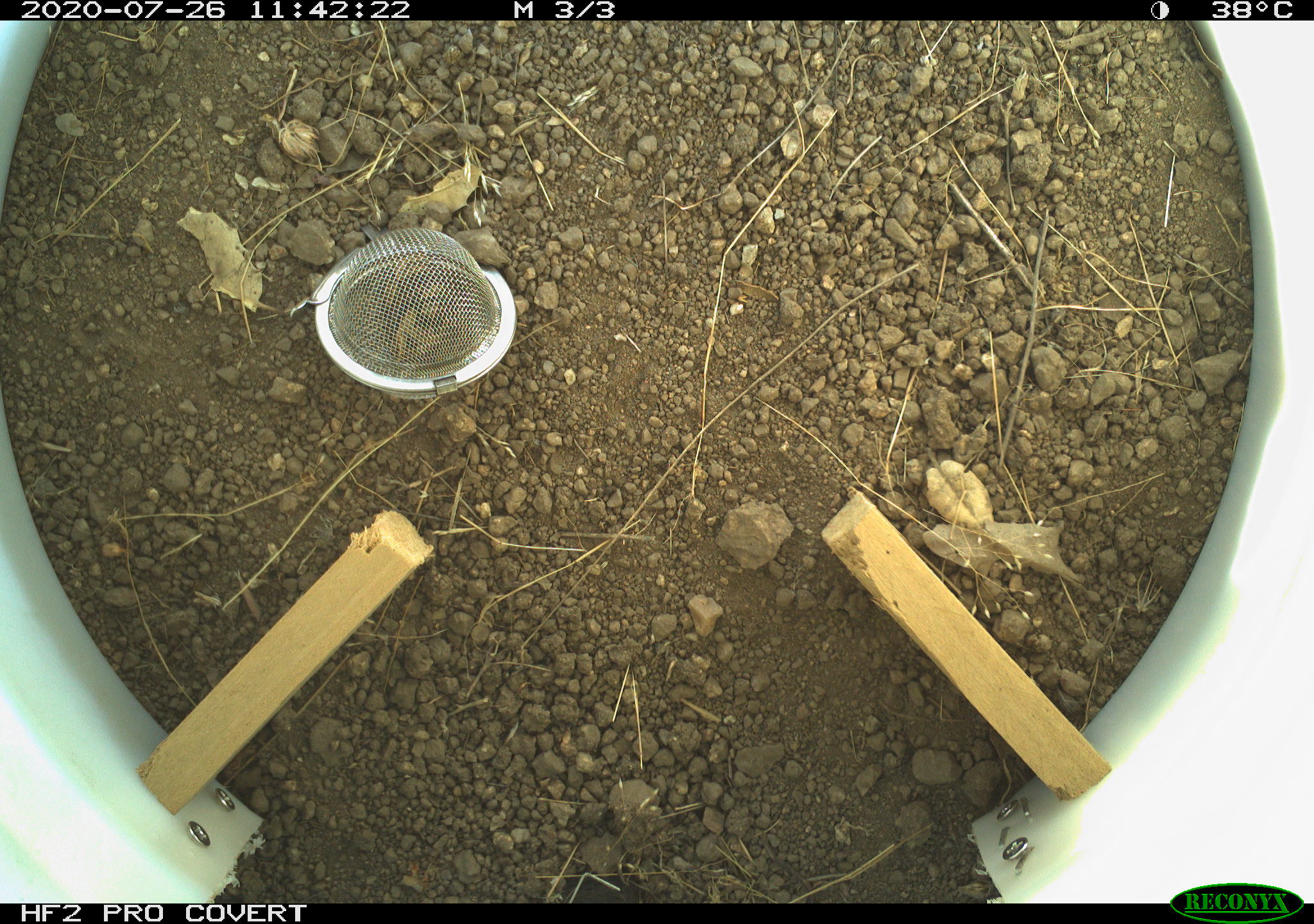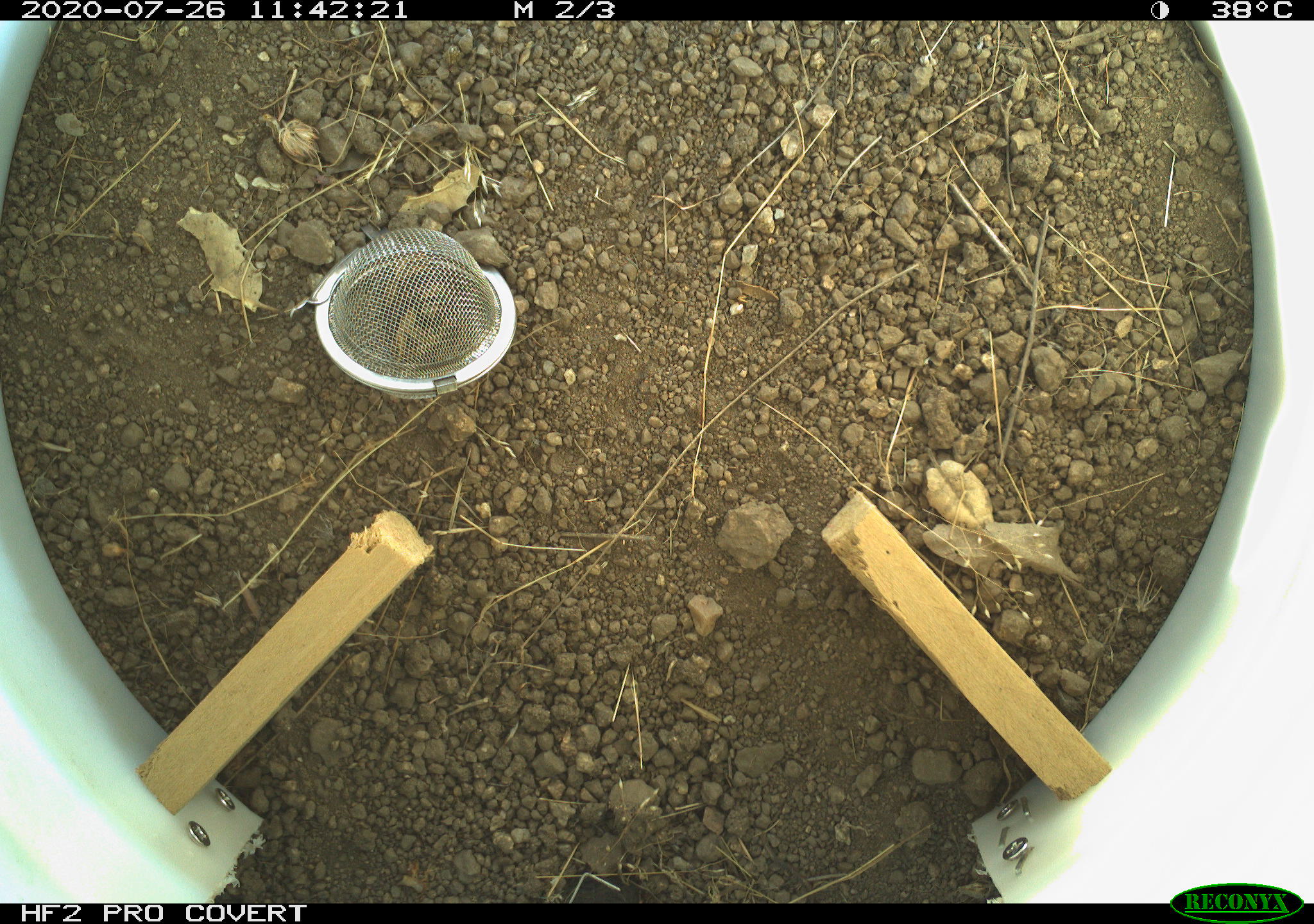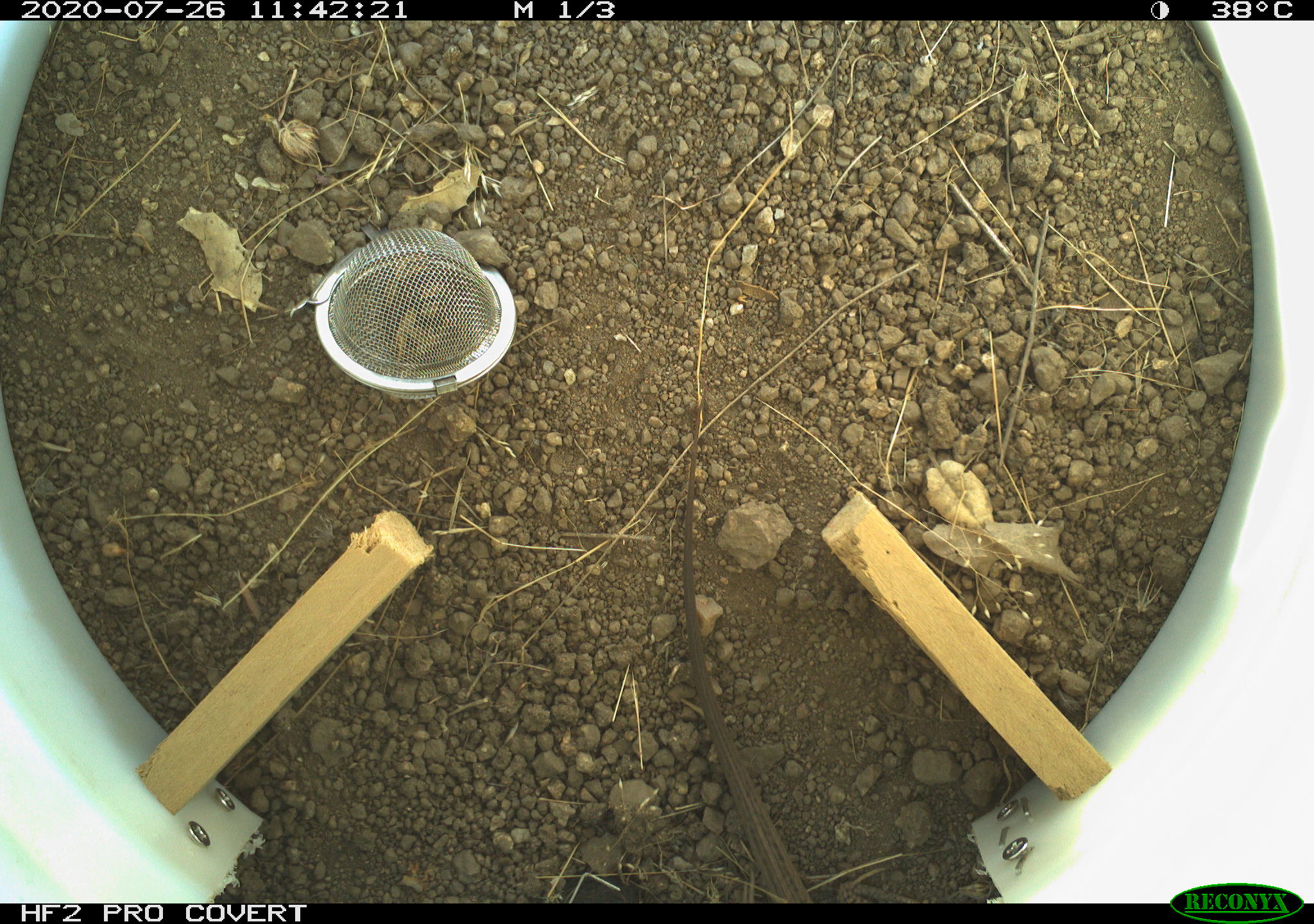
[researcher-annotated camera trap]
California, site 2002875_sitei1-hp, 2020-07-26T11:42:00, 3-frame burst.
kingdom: Animalia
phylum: Chordata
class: Reptilia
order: Squamata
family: Teiidae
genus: Aspidoscelis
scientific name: Aspidoscelis tigris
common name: western whiptail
Western whiptail (Aspidoscelis tigris).